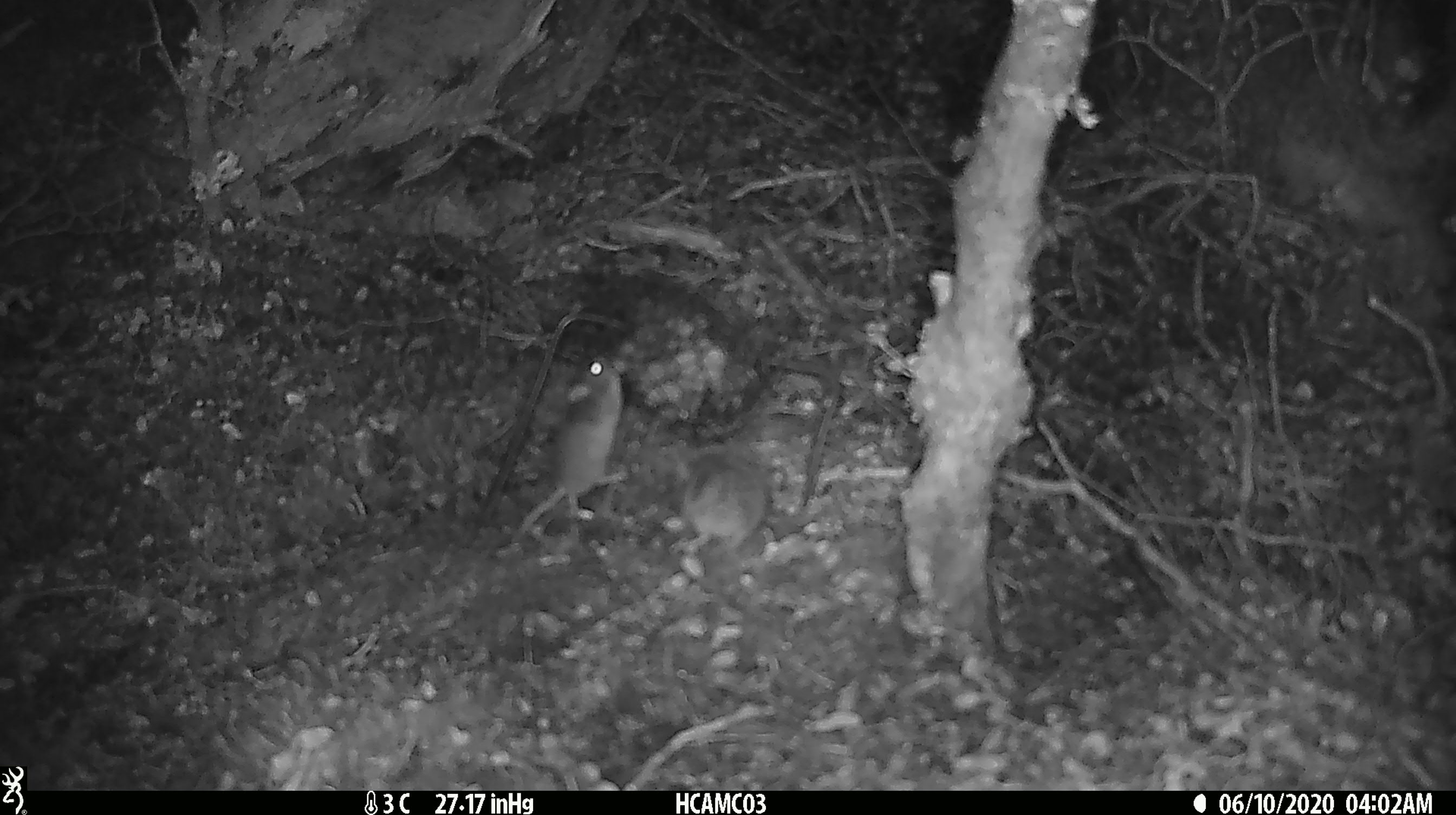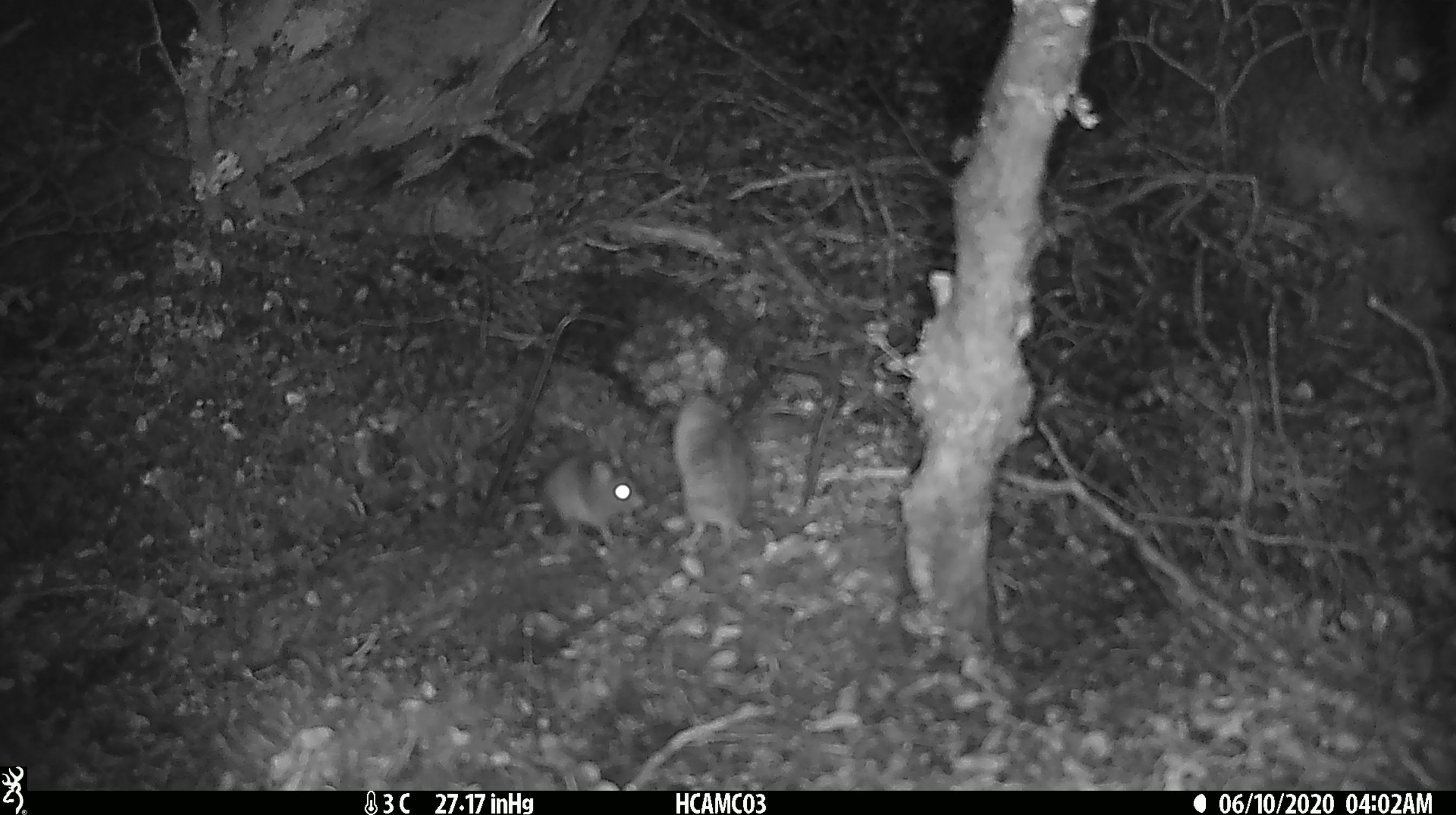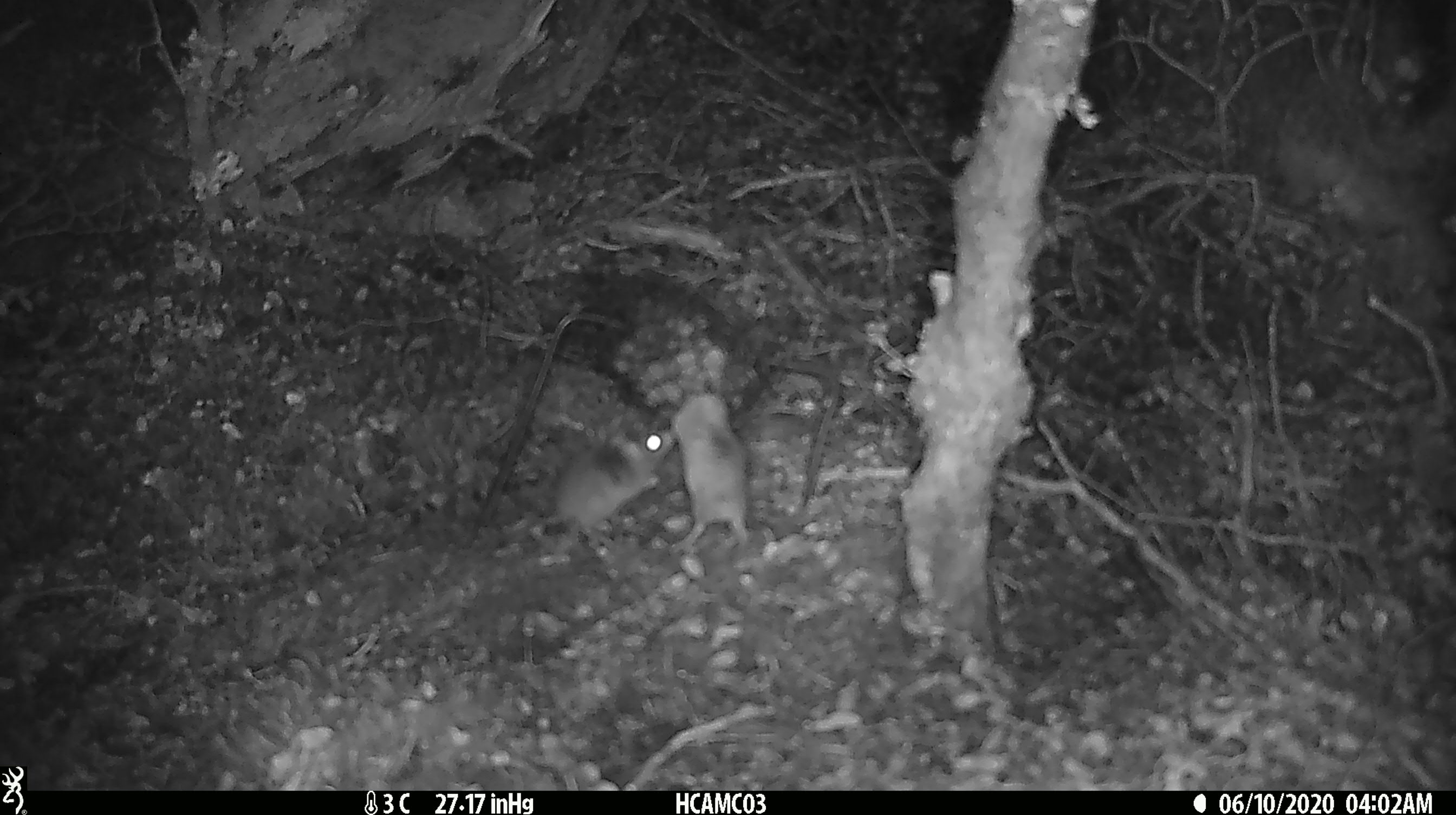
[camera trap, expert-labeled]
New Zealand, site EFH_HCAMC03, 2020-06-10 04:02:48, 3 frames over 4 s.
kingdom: Animalia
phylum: Chordata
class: Mammalia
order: Rodentia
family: Muridae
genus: Mus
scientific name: Mus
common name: mouse